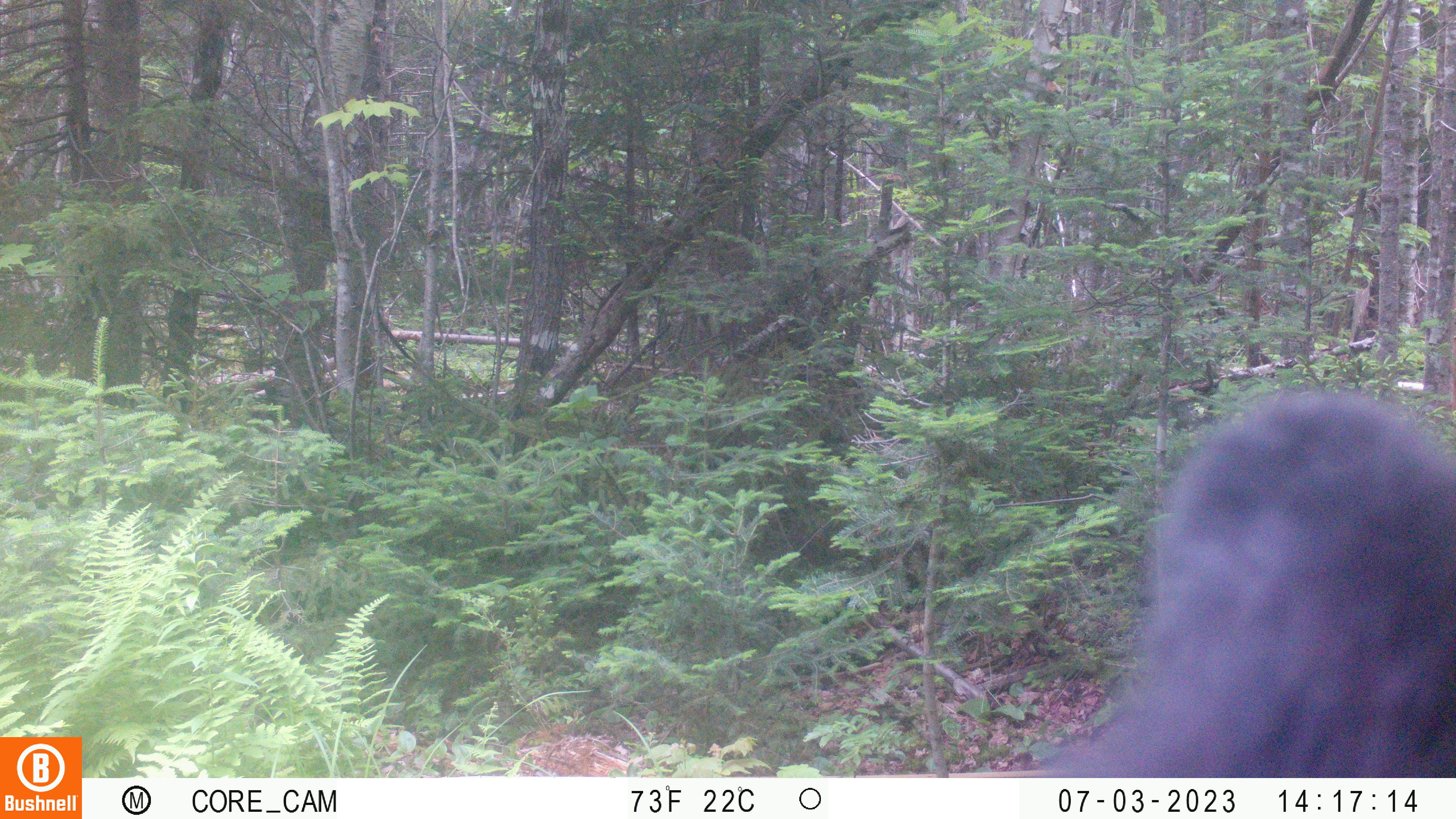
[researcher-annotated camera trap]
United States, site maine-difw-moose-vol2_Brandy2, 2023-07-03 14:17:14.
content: unidentified animal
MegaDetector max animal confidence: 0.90